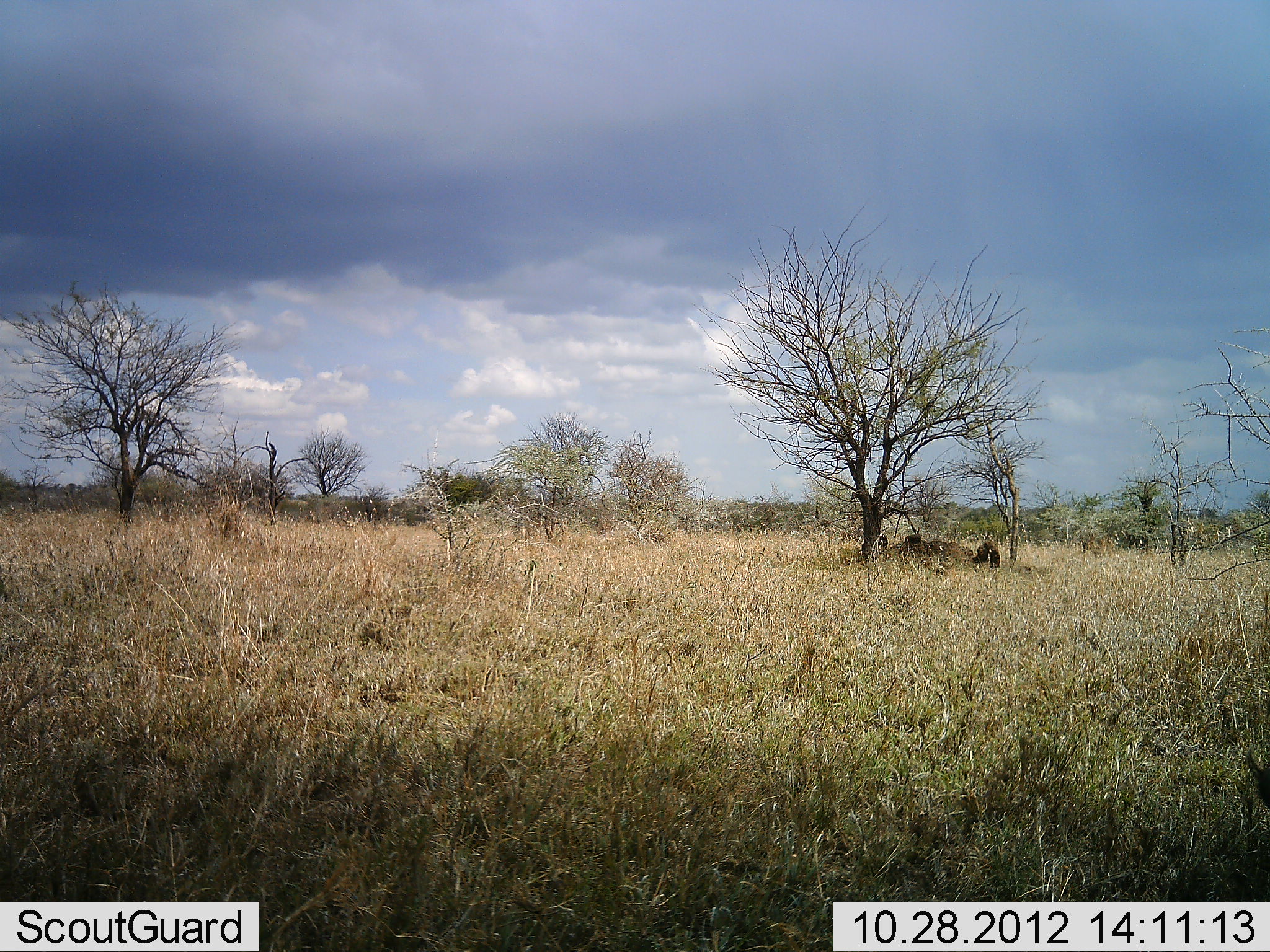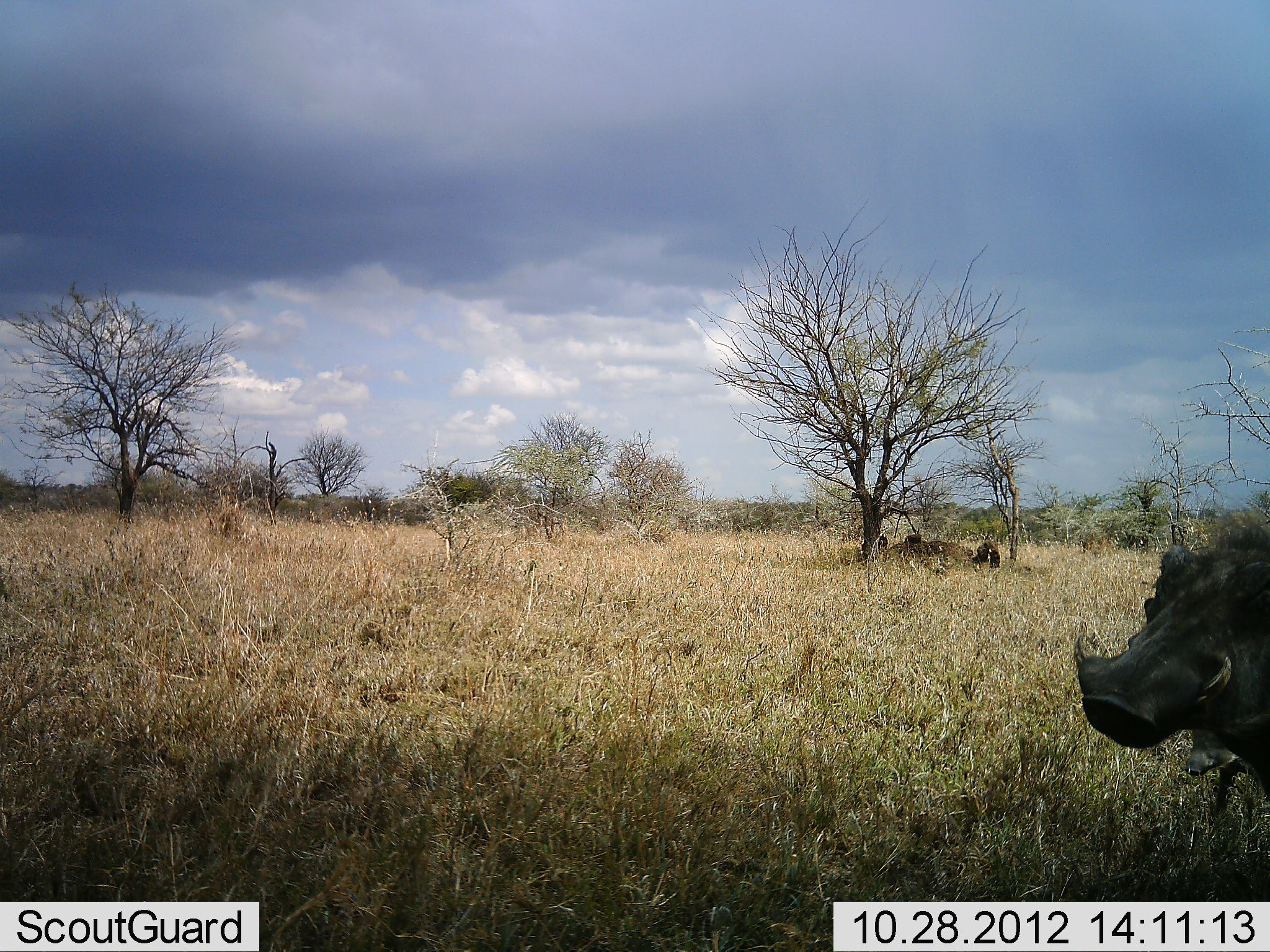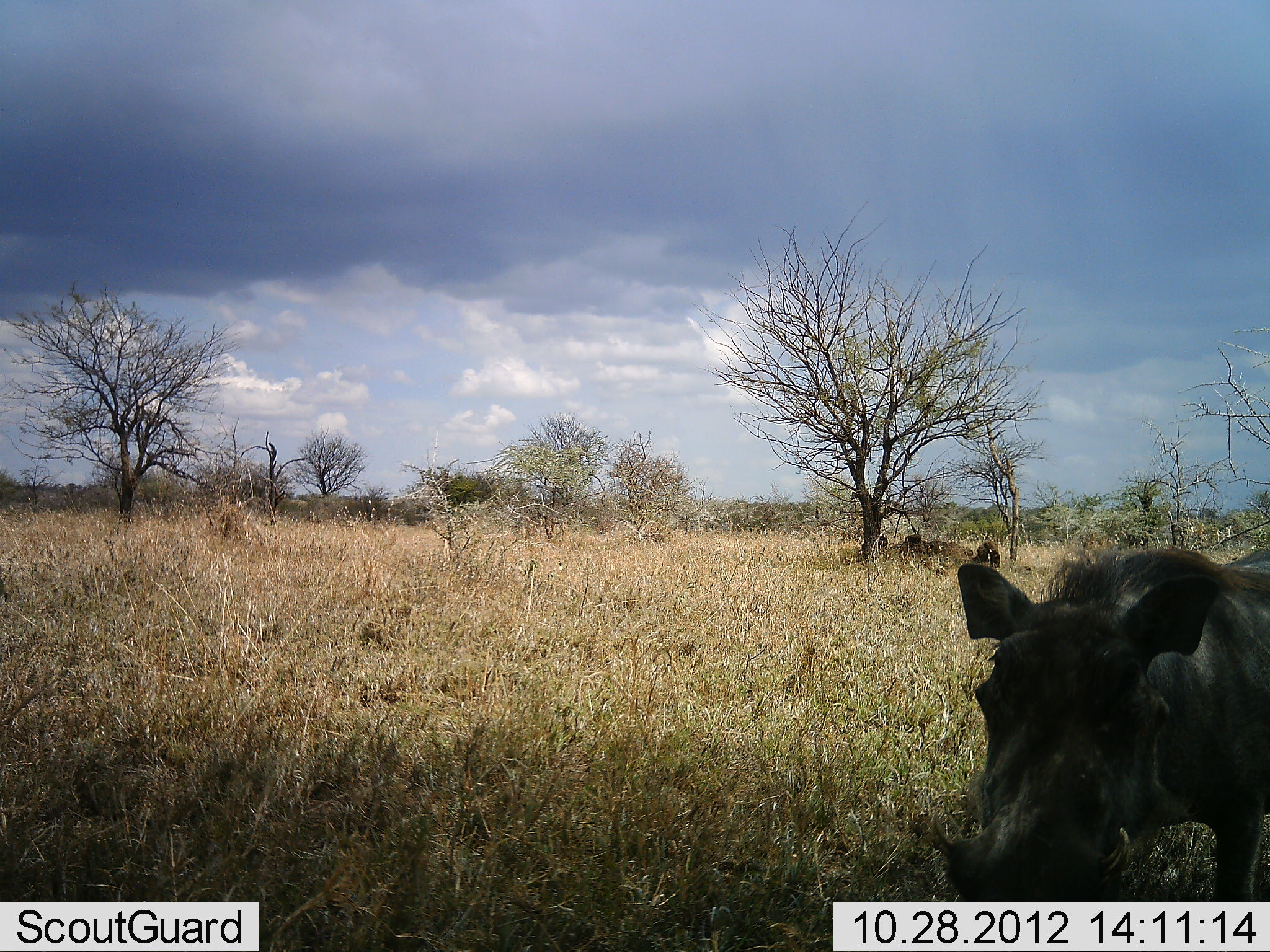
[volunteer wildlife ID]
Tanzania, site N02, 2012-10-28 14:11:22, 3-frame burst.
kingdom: Animalia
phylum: Chordata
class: Mammalia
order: Artiodactyla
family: Suidae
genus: Phacochoerus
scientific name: Phacochoerus africanus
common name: warthog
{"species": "warthog (Phacochoerus africanus)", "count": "1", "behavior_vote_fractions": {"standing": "10%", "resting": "0%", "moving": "90%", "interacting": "0%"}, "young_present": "10%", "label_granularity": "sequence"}